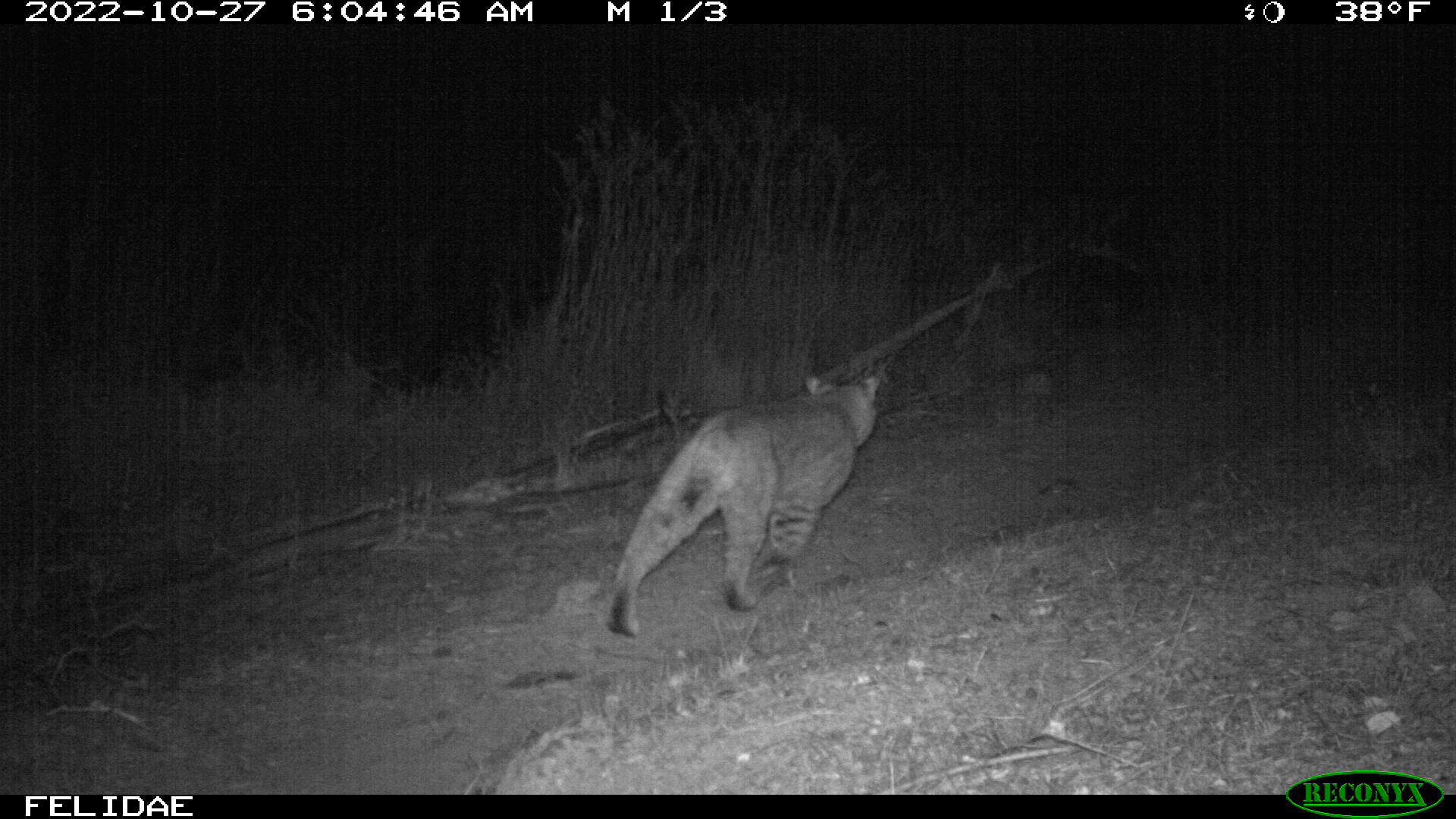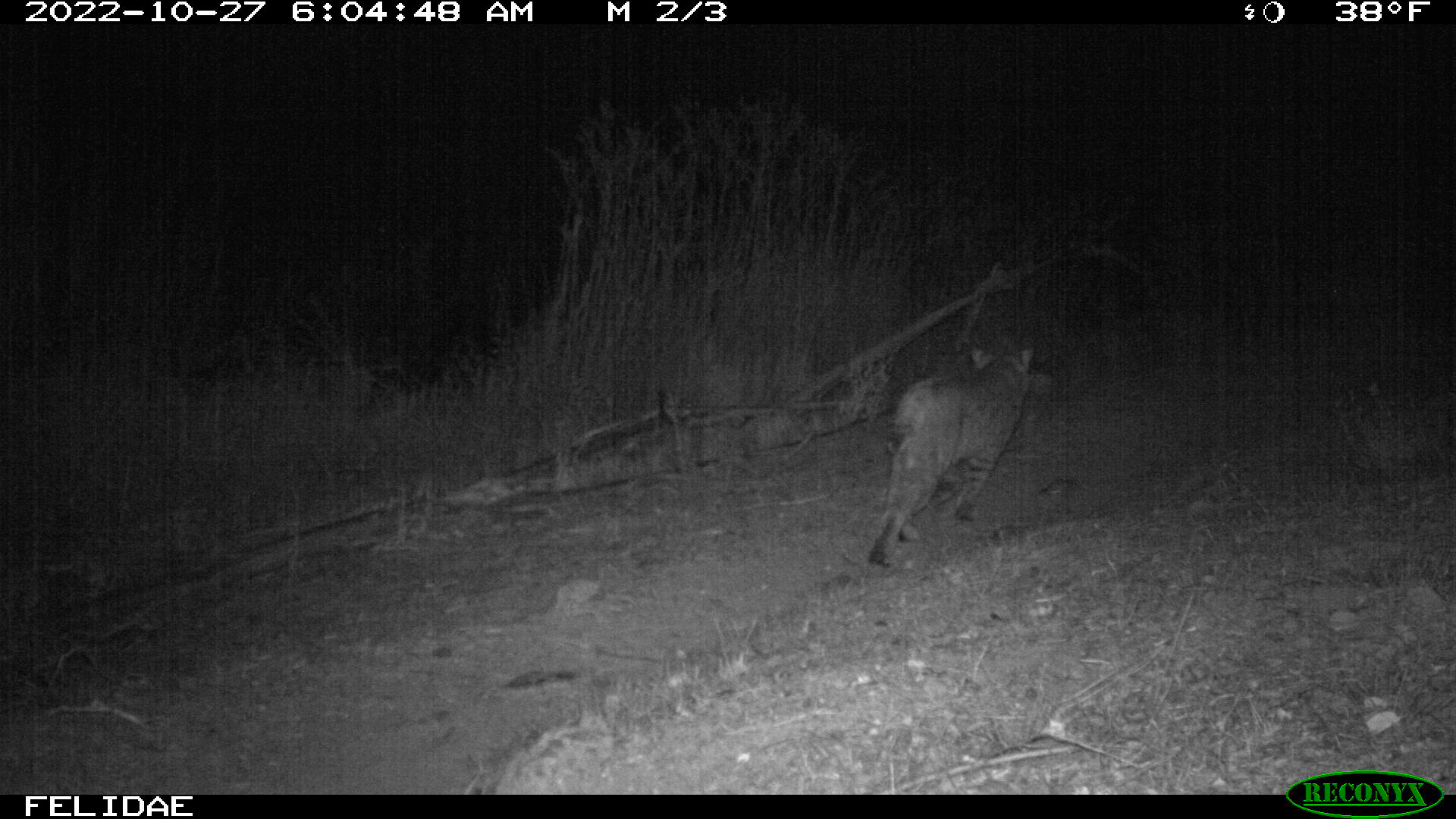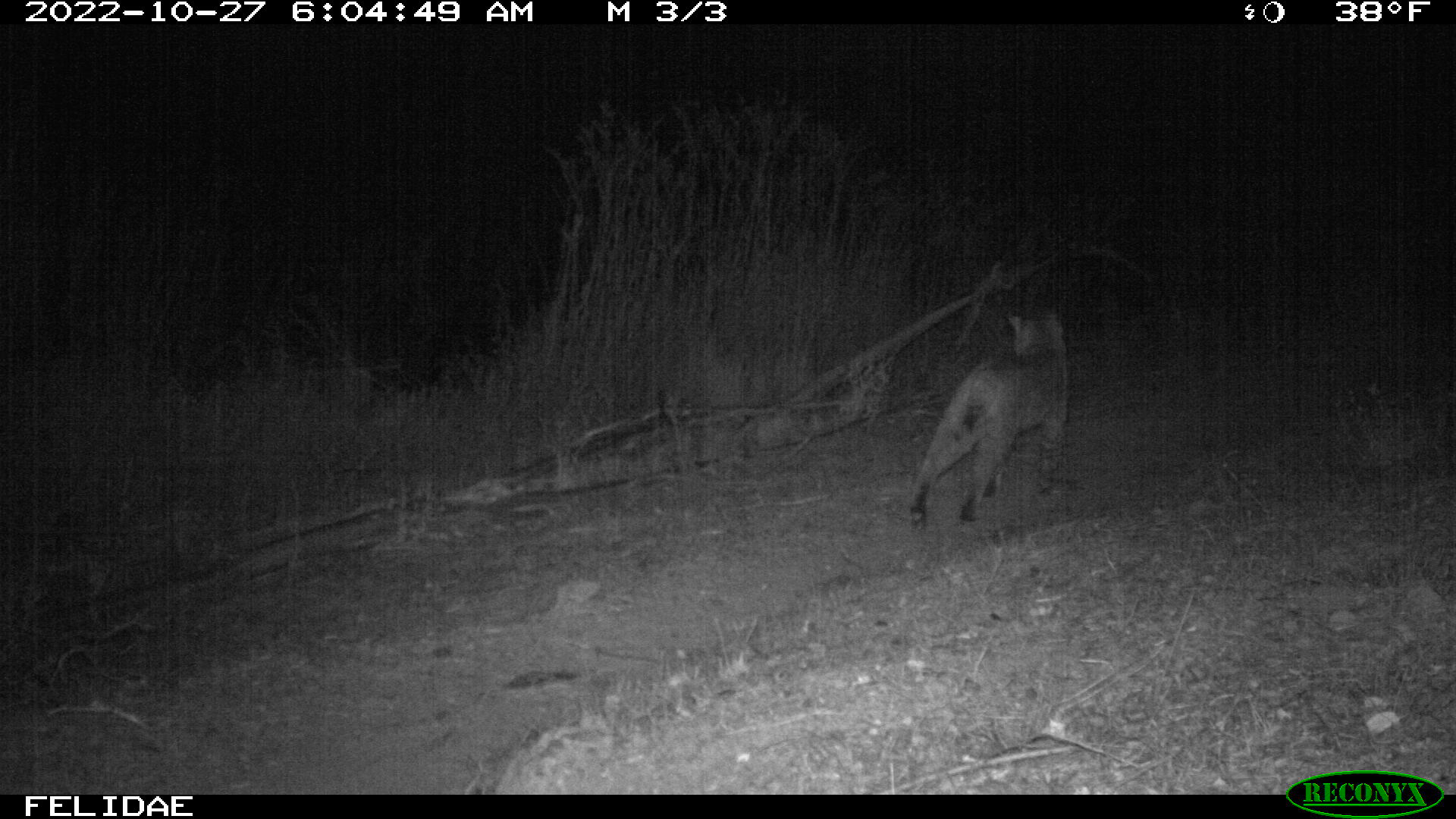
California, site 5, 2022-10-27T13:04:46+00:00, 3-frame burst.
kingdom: Animalia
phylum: Chordata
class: Mammalia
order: Carnivora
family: Felidae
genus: Lynx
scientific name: Lynx rufus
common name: bobcat